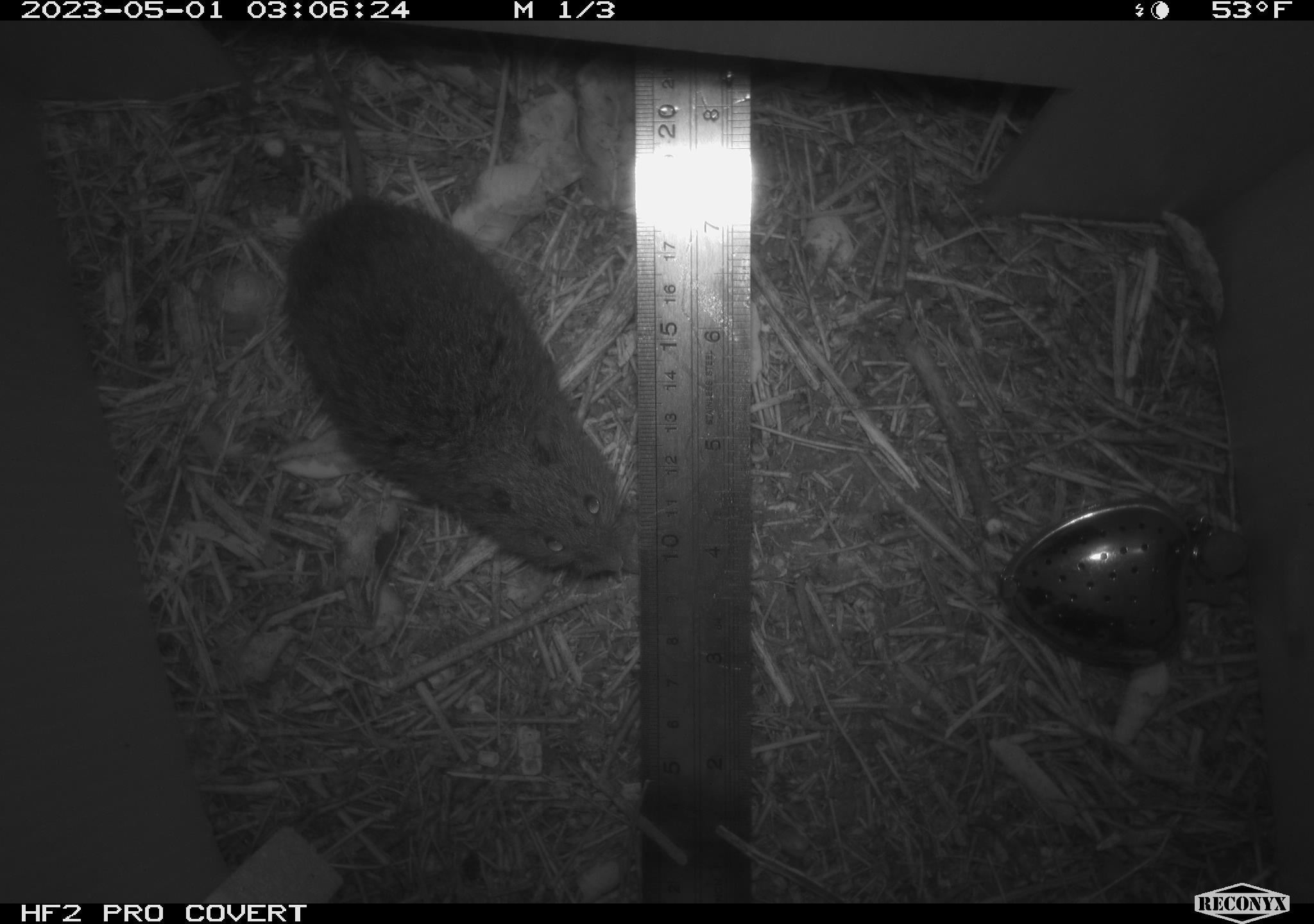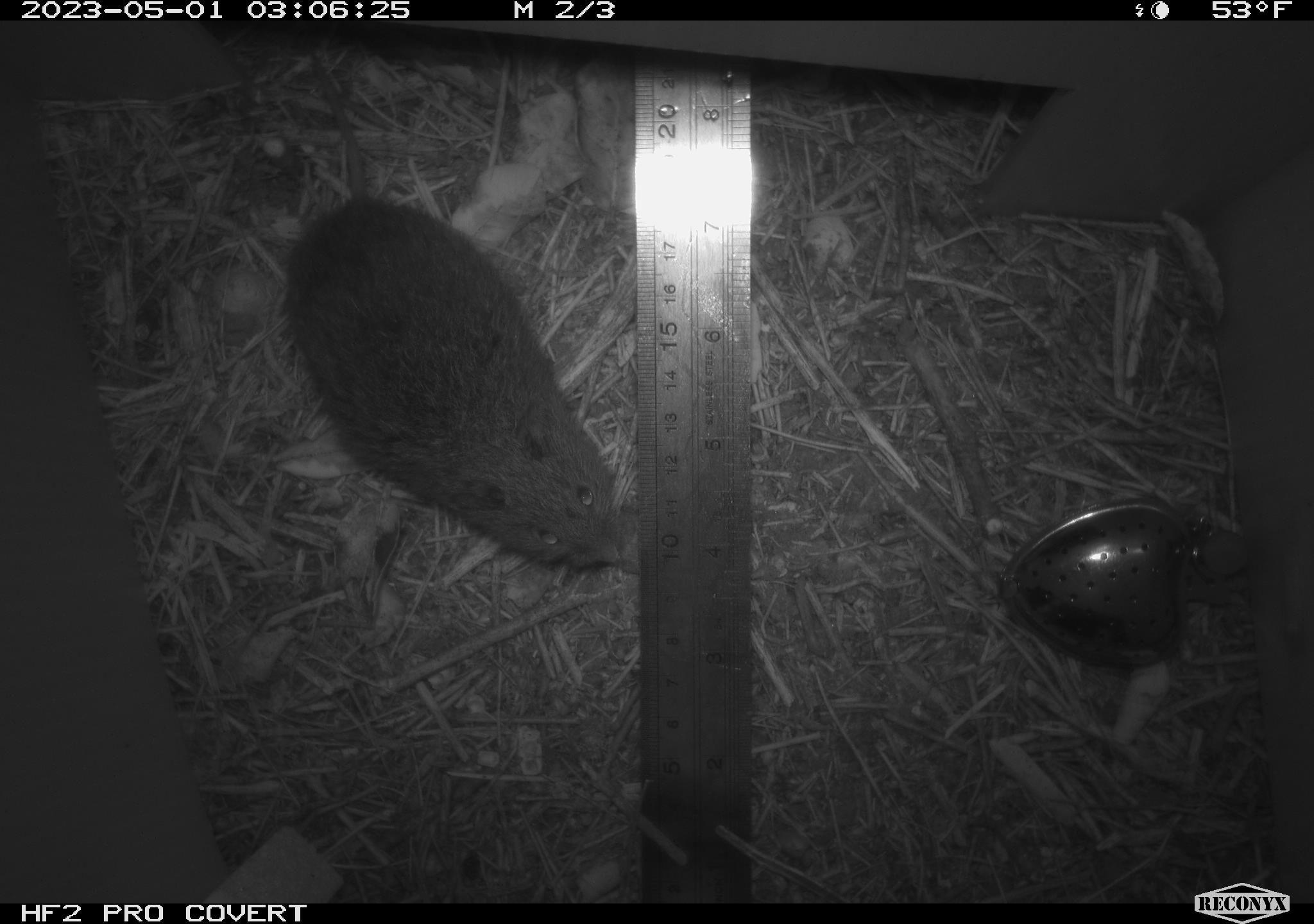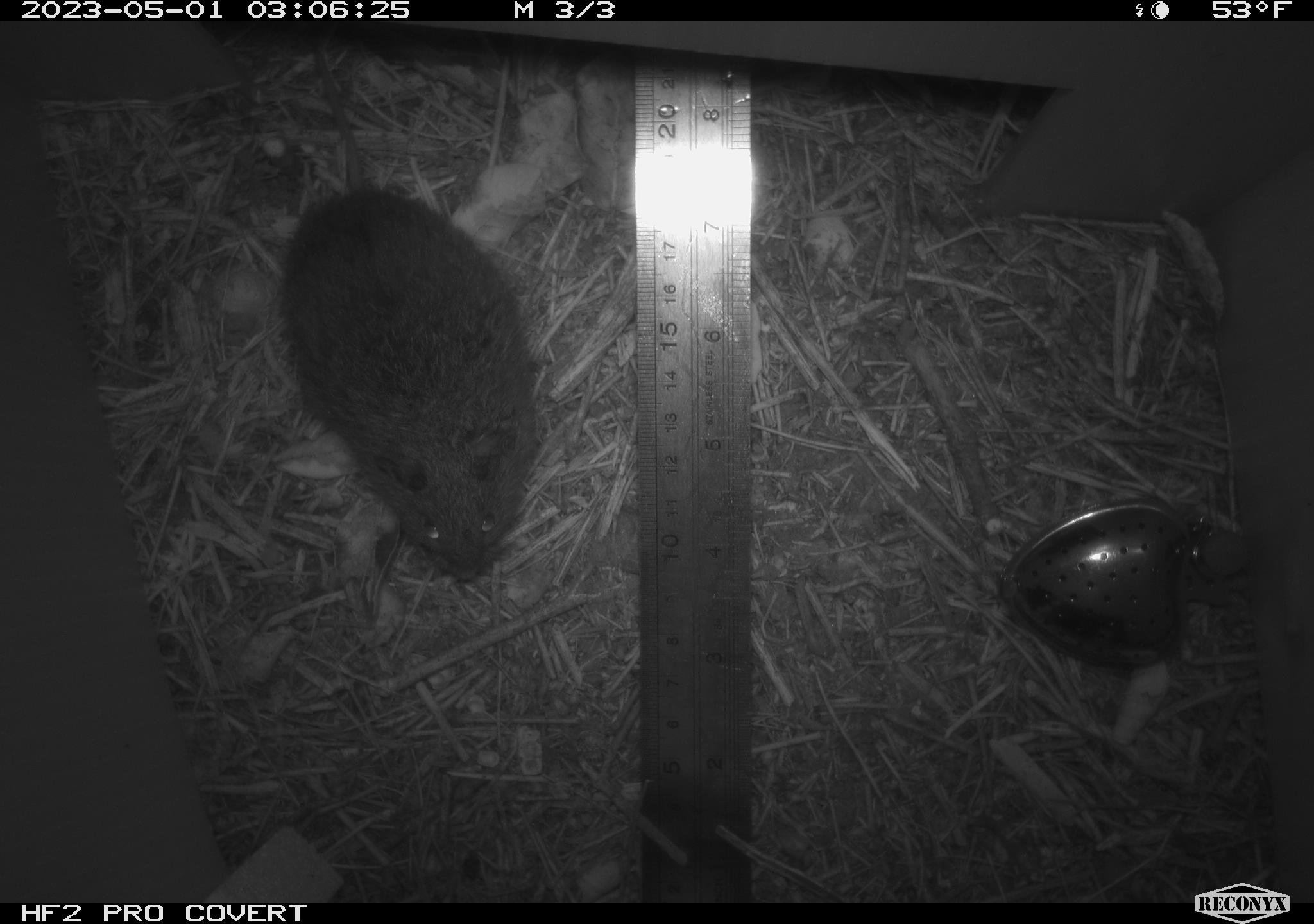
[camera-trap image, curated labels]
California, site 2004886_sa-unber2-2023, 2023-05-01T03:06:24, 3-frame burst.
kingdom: Animalia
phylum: Chordata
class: Mammalia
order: Rodentia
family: Cricetidae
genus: Microtus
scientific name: Microtus californicus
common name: california vole